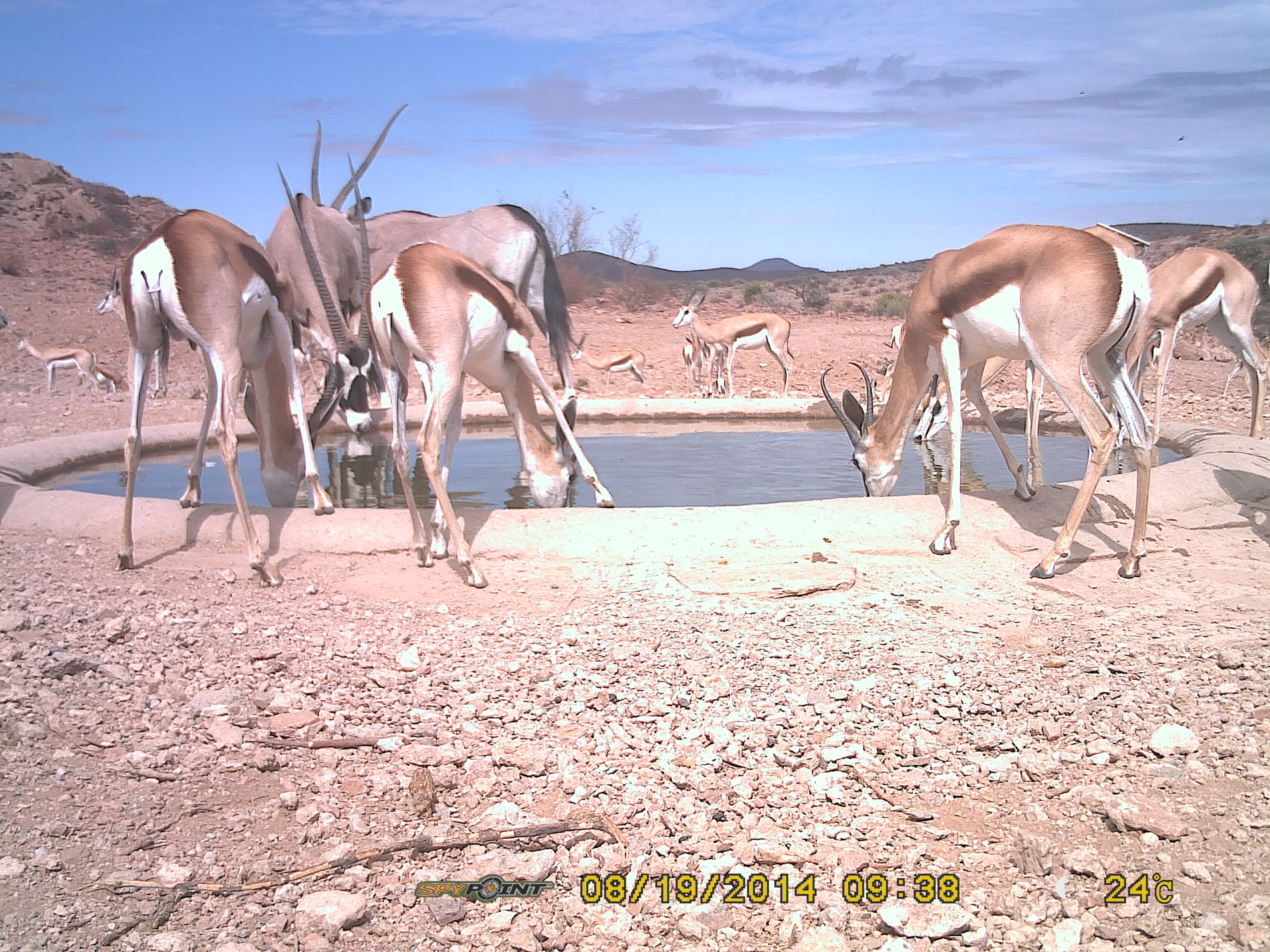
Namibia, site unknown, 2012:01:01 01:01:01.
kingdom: Animalia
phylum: Chordata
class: Mammalia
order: Artiodactyla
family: Bovidae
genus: Antidorcas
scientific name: Antidorcas marsupialis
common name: springbok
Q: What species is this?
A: Antidorcas marsupialis (springbok).